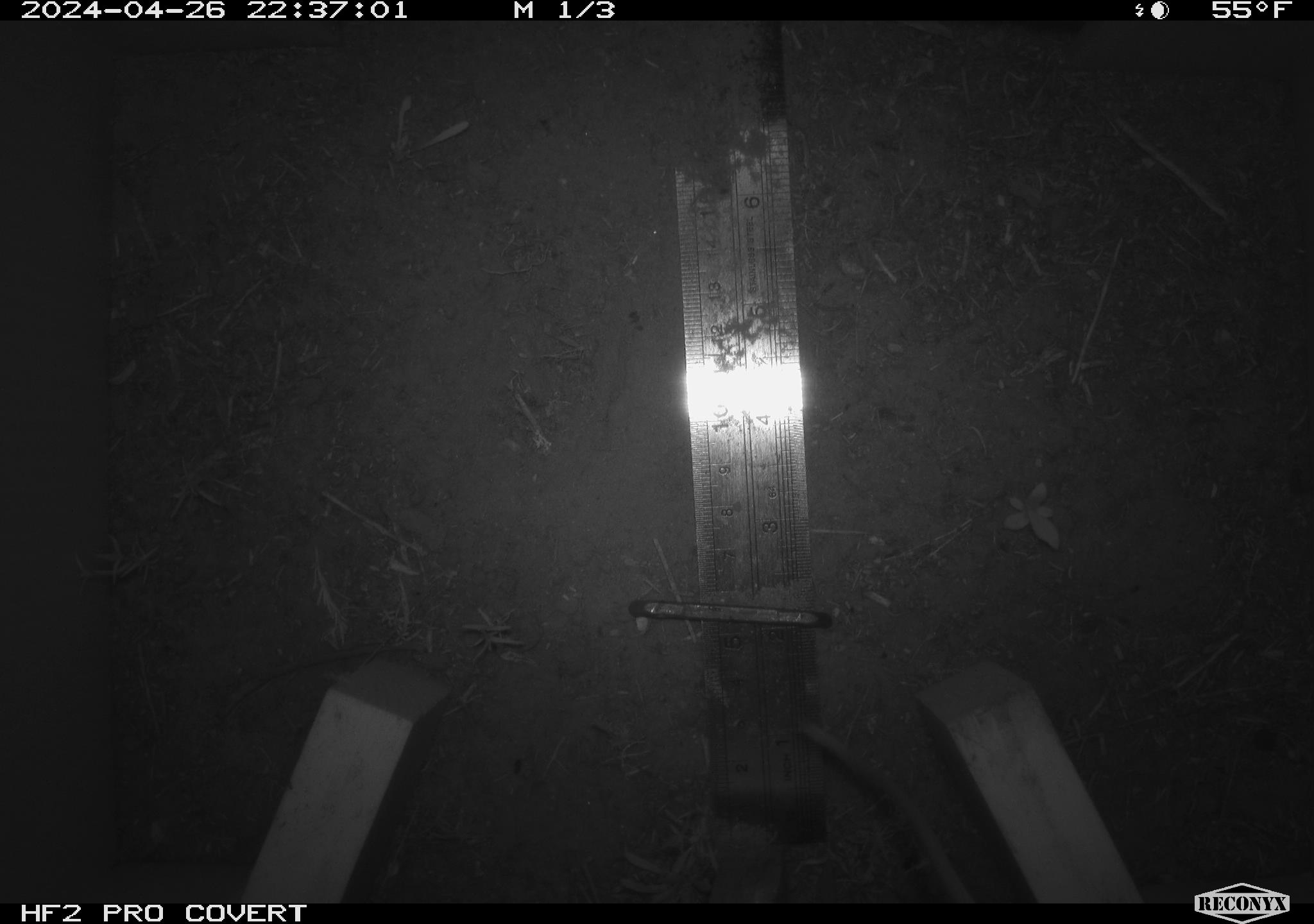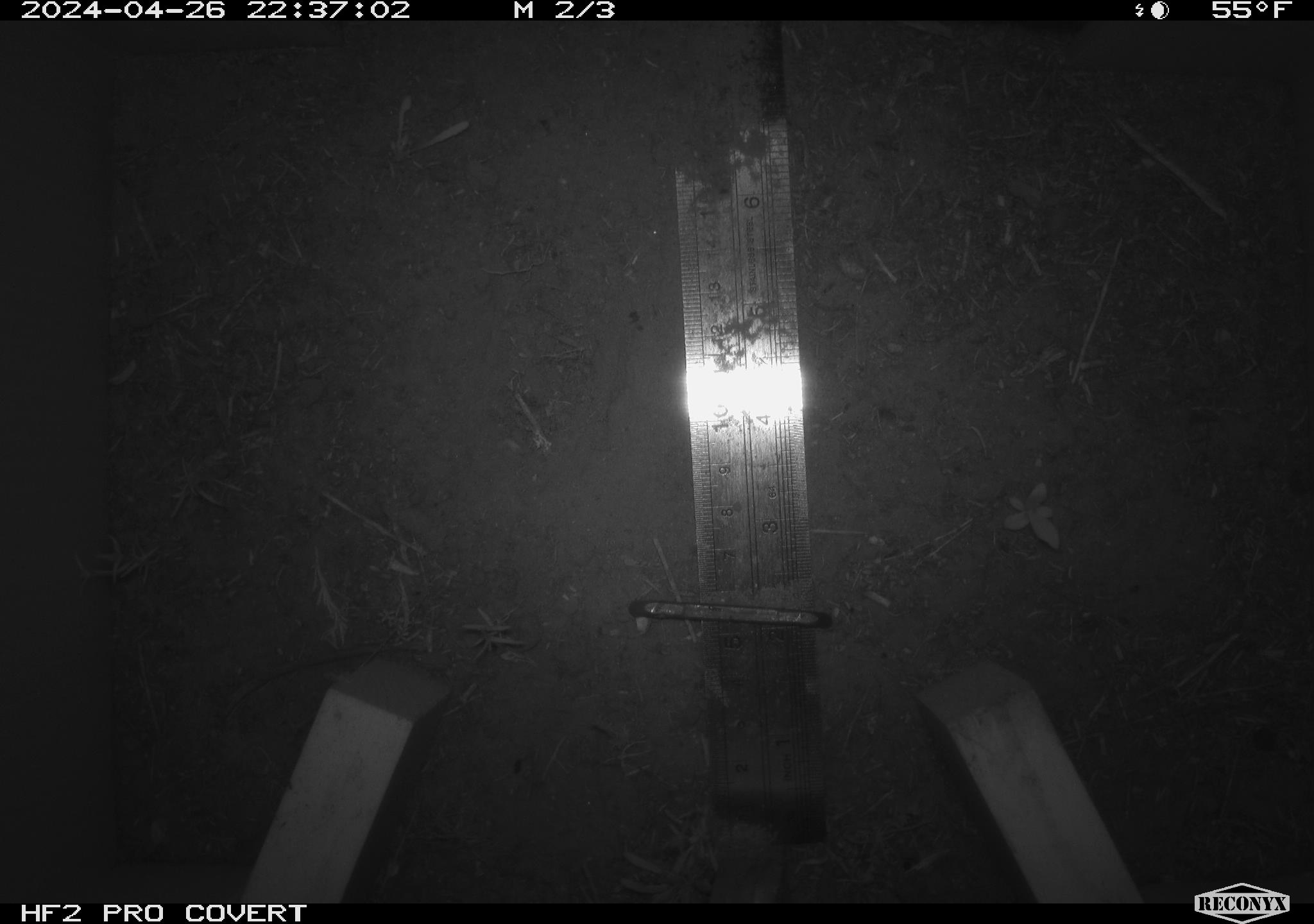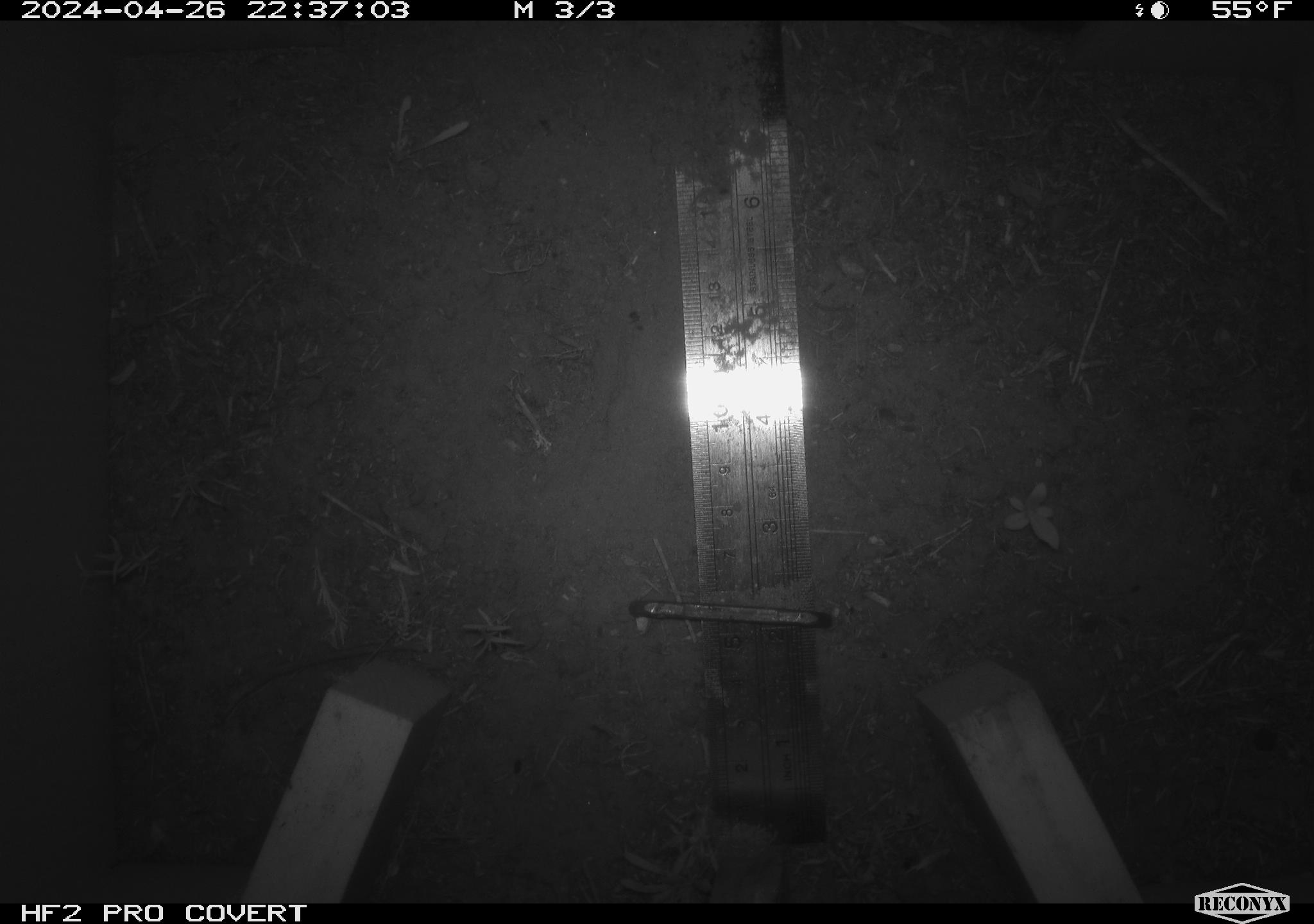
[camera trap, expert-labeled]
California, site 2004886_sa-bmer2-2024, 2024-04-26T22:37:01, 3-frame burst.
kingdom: Animalia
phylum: Chordata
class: Mammalia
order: Rodentia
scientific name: Rodentia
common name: mouse species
Mouse species (Rodentia).